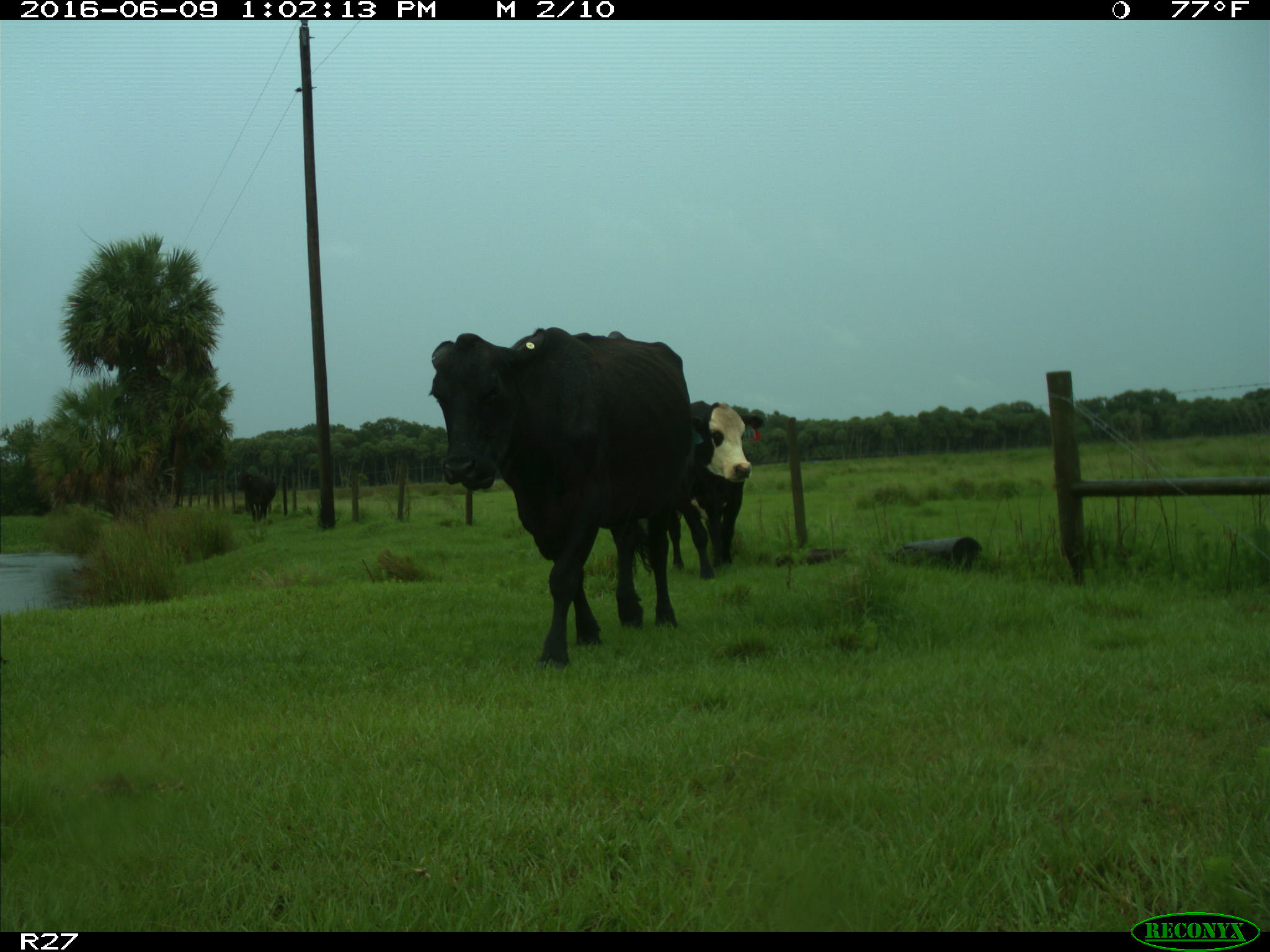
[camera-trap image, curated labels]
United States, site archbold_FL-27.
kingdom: Animalia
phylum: Chordata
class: Mammalia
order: Artiodactyla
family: Bovidae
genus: Bos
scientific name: Bos taurus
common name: domestic cow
Bos taurus (domestic cow).